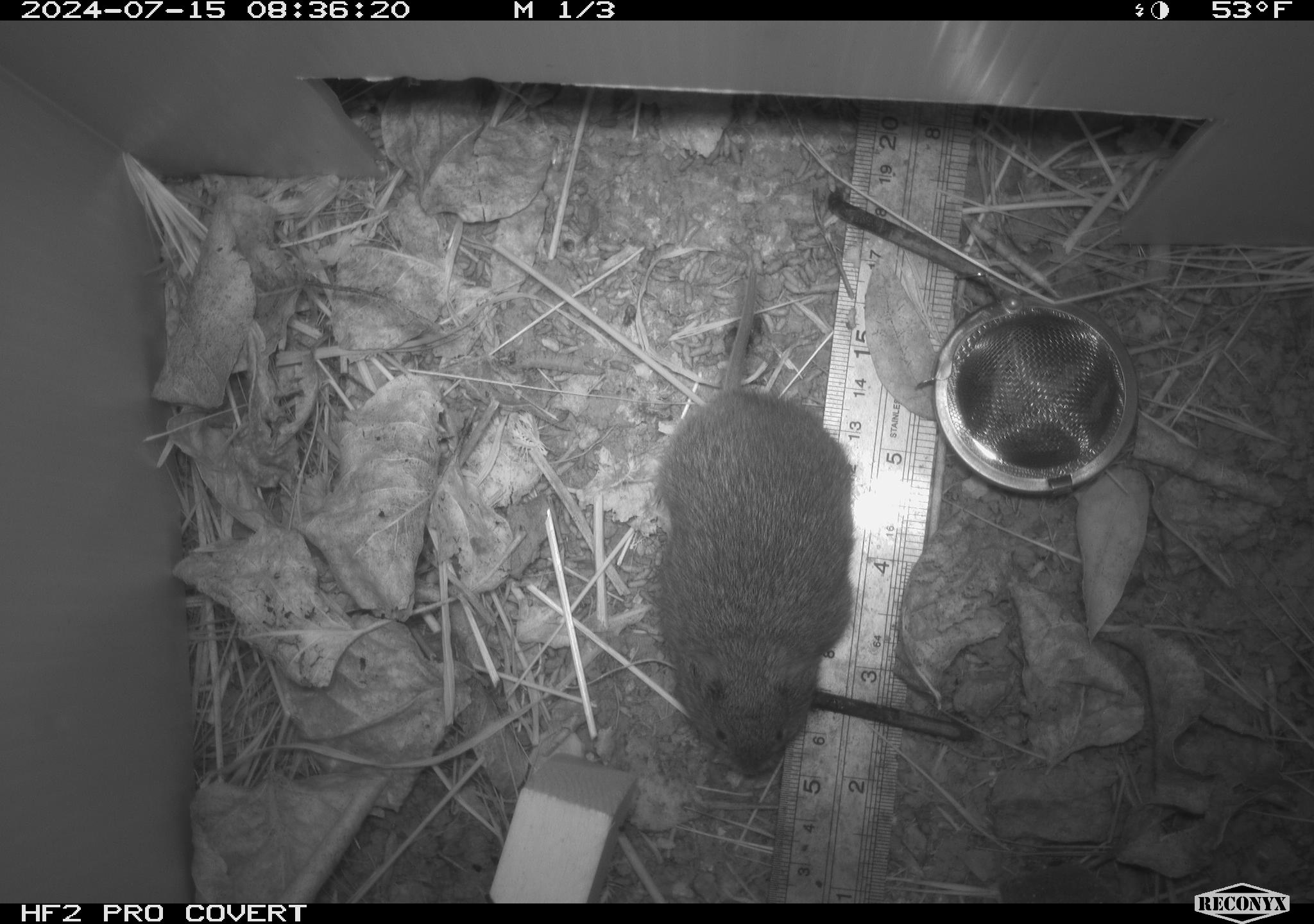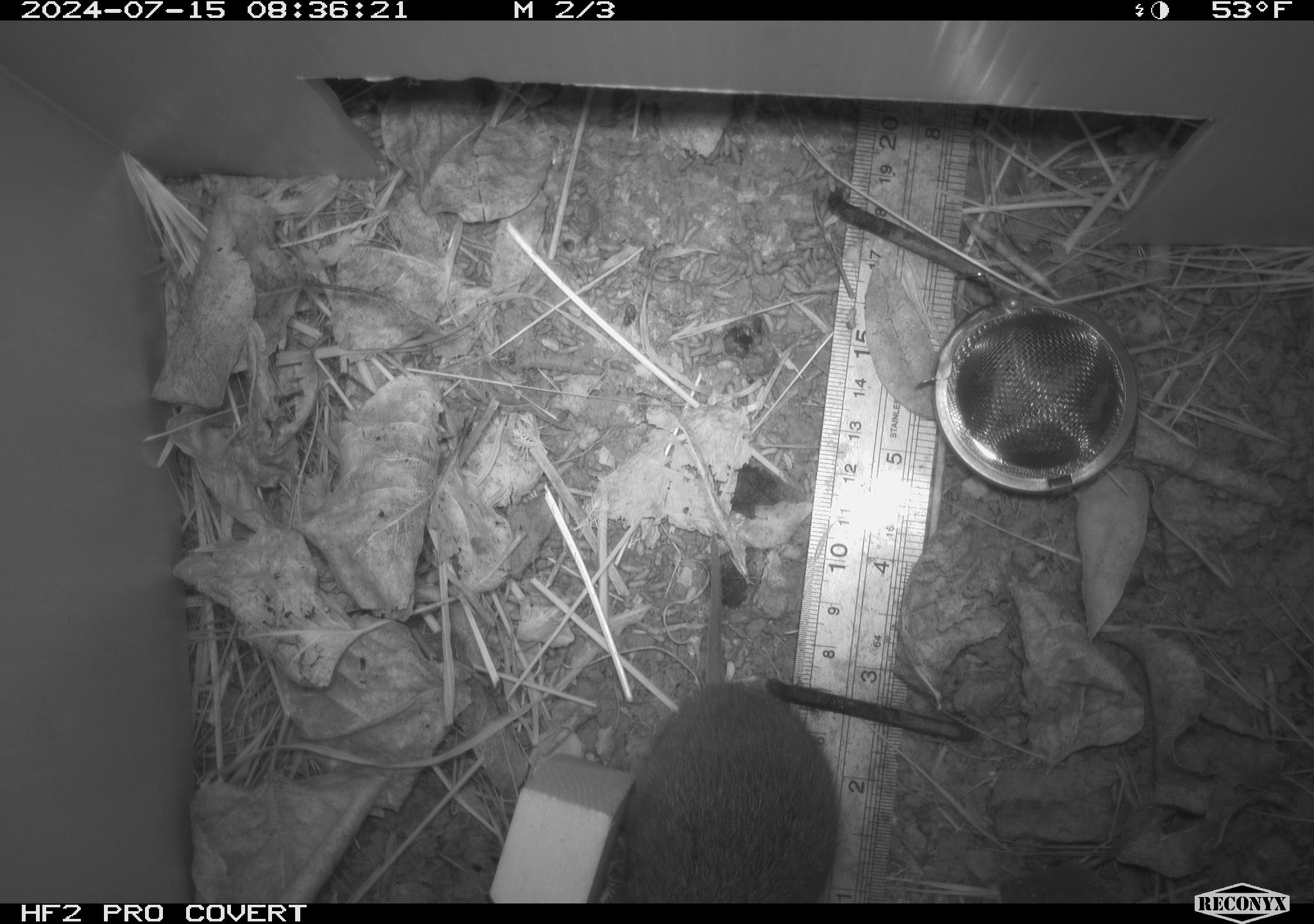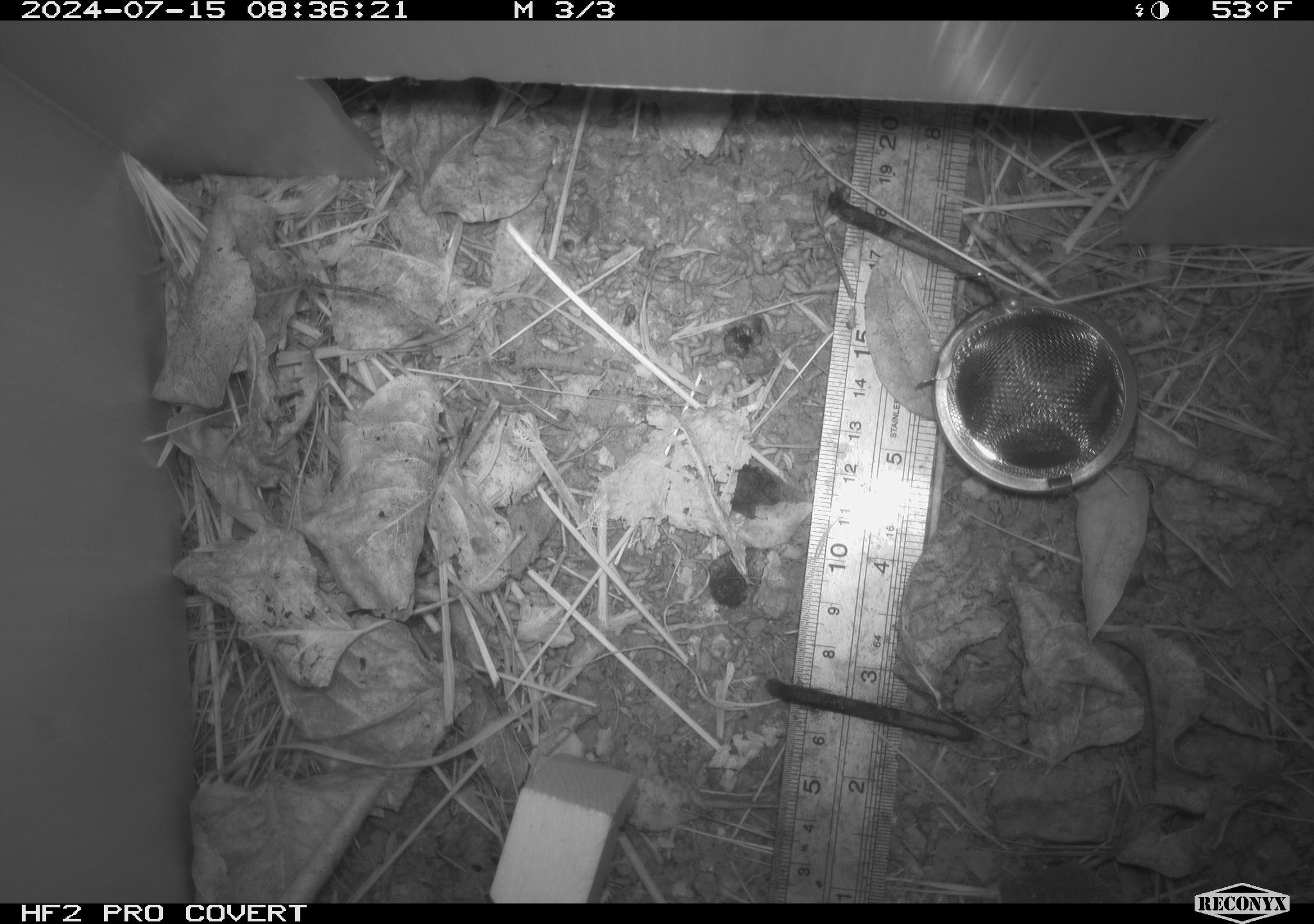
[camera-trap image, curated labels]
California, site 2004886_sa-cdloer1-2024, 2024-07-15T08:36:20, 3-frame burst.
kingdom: Animalia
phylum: Chordata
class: Mammalia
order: Rodentia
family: Cricetidae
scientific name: Arvicolinae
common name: voles, lemmings, and muskrats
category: arvicolinae subfamily